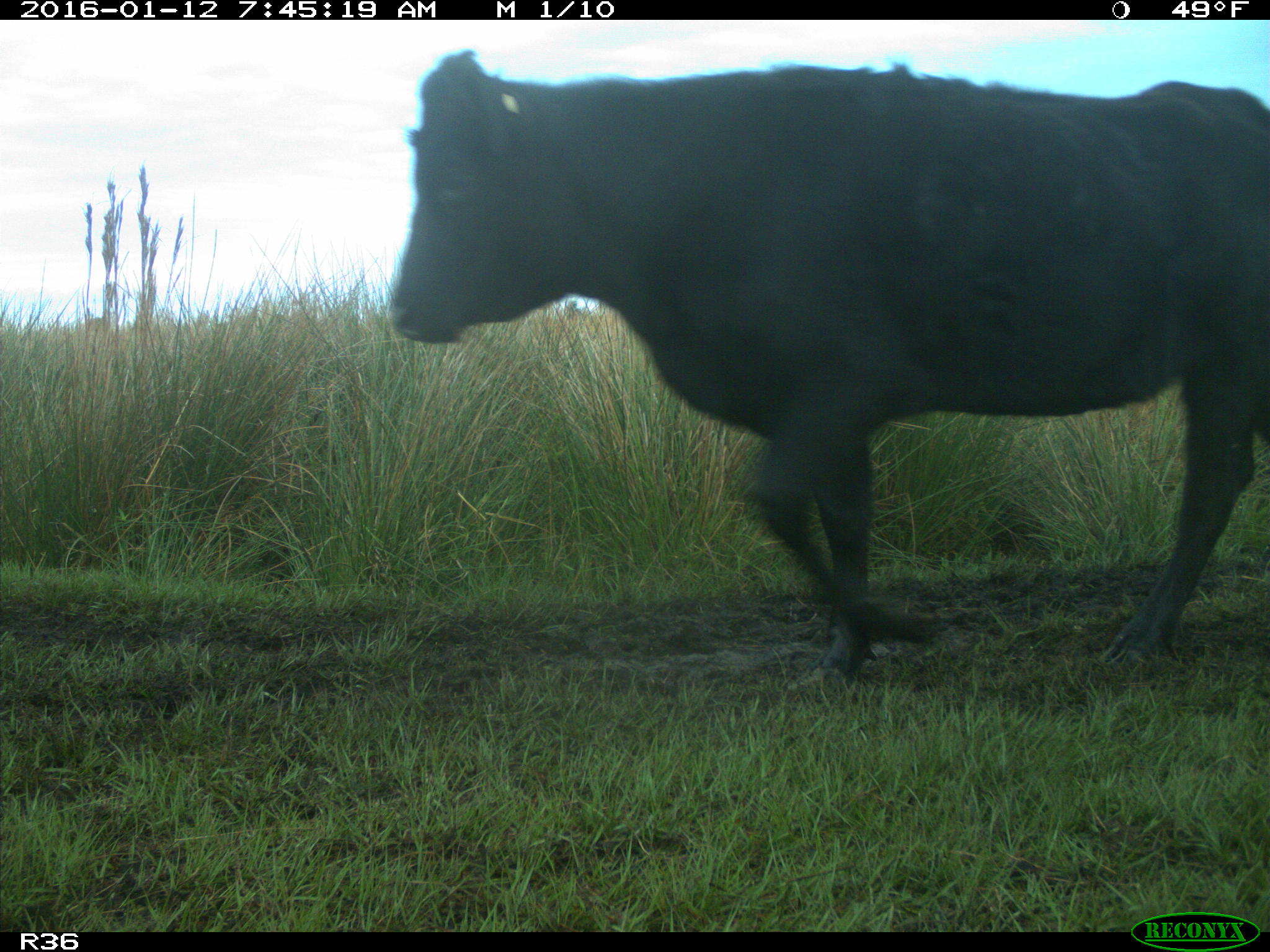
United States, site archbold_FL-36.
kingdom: Animalia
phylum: Chordata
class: Mammalia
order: Artiodactyla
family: Bovidae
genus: Bos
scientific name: Bos taurus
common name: domestic cow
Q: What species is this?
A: Bos taurus (domestic cow).